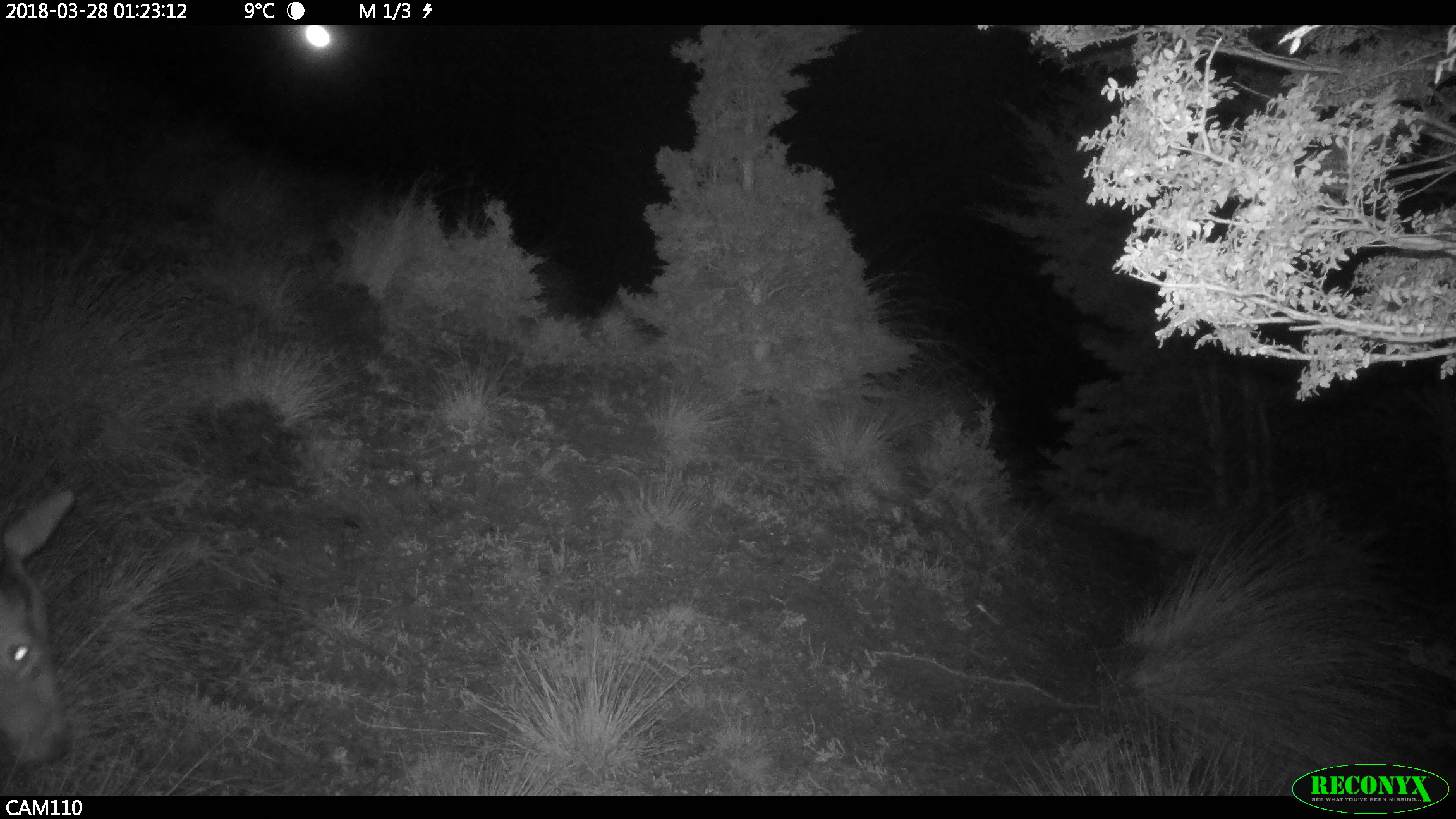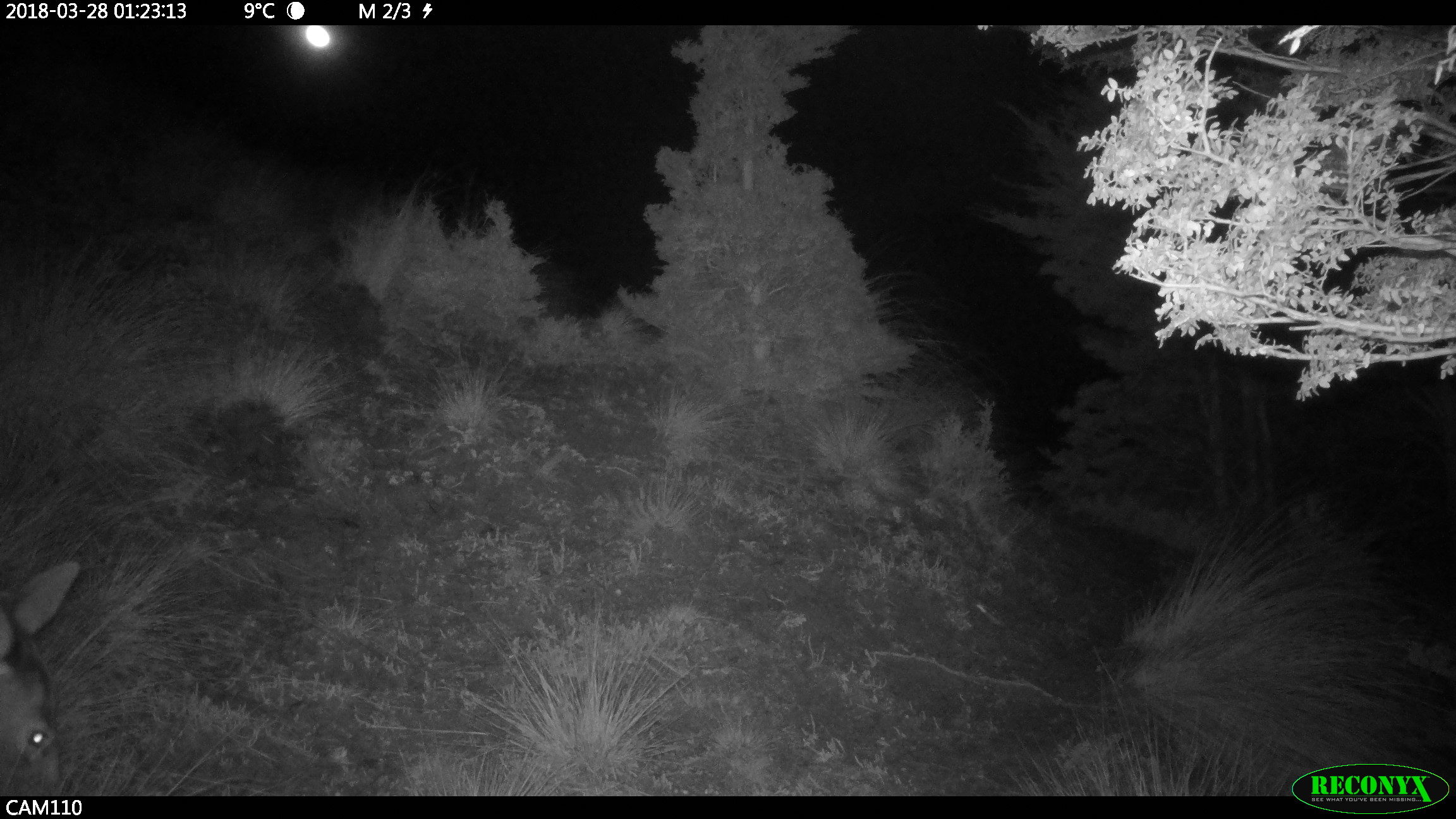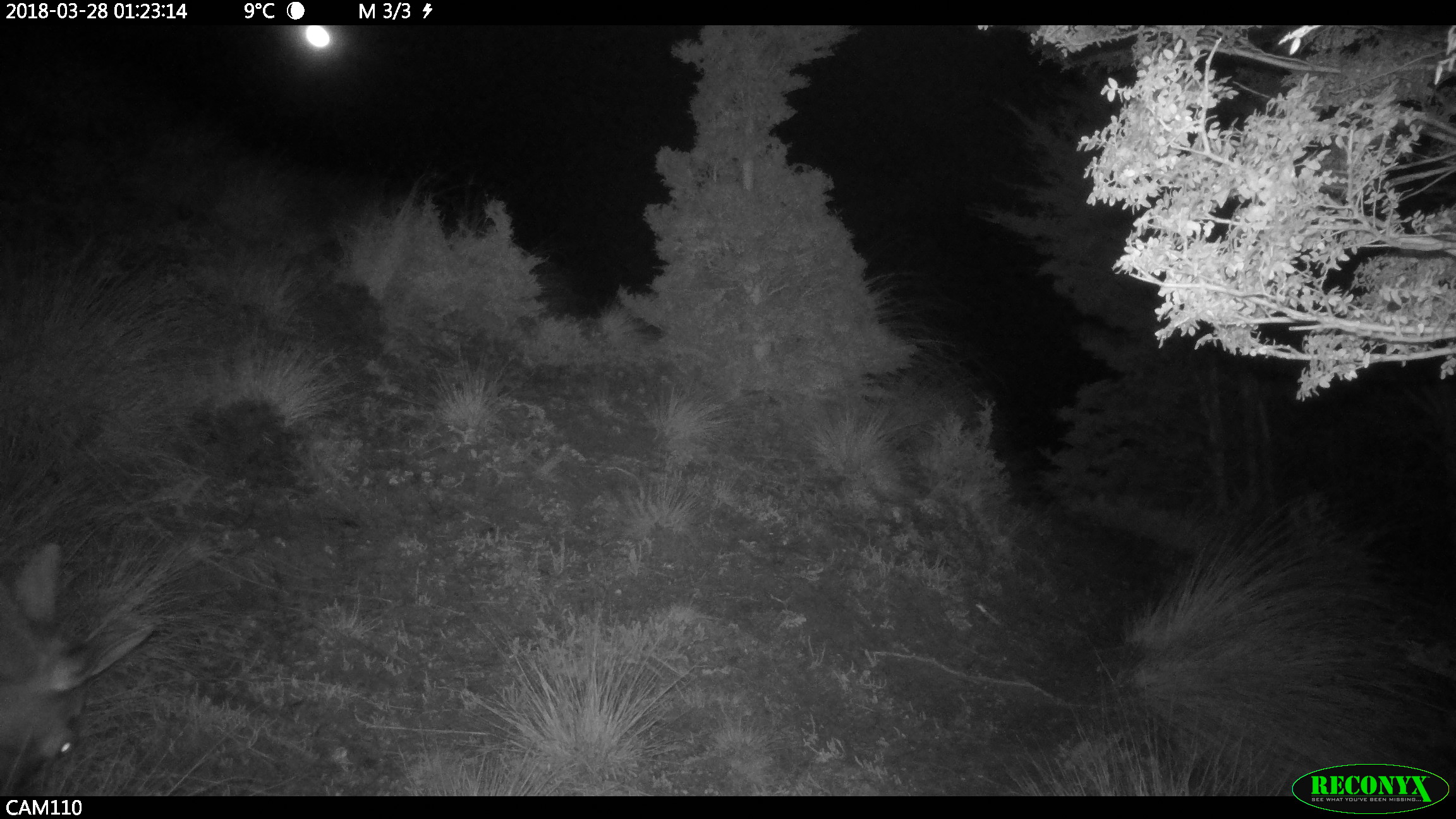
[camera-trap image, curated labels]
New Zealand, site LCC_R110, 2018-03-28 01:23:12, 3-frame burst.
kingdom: Animalia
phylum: Chordata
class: Mammalia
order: Artiodactyla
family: Cervidae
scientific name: Cervidae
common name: deer